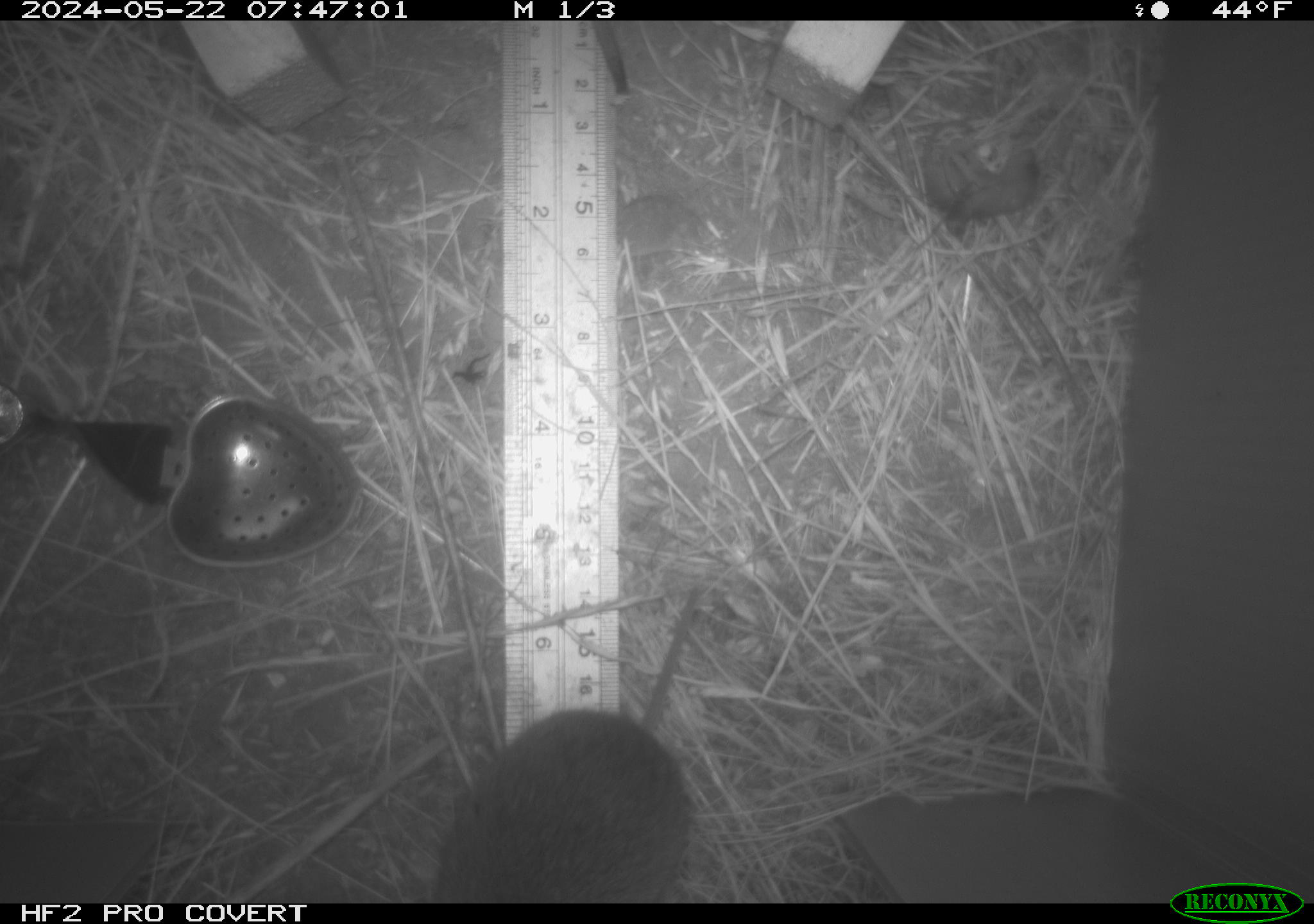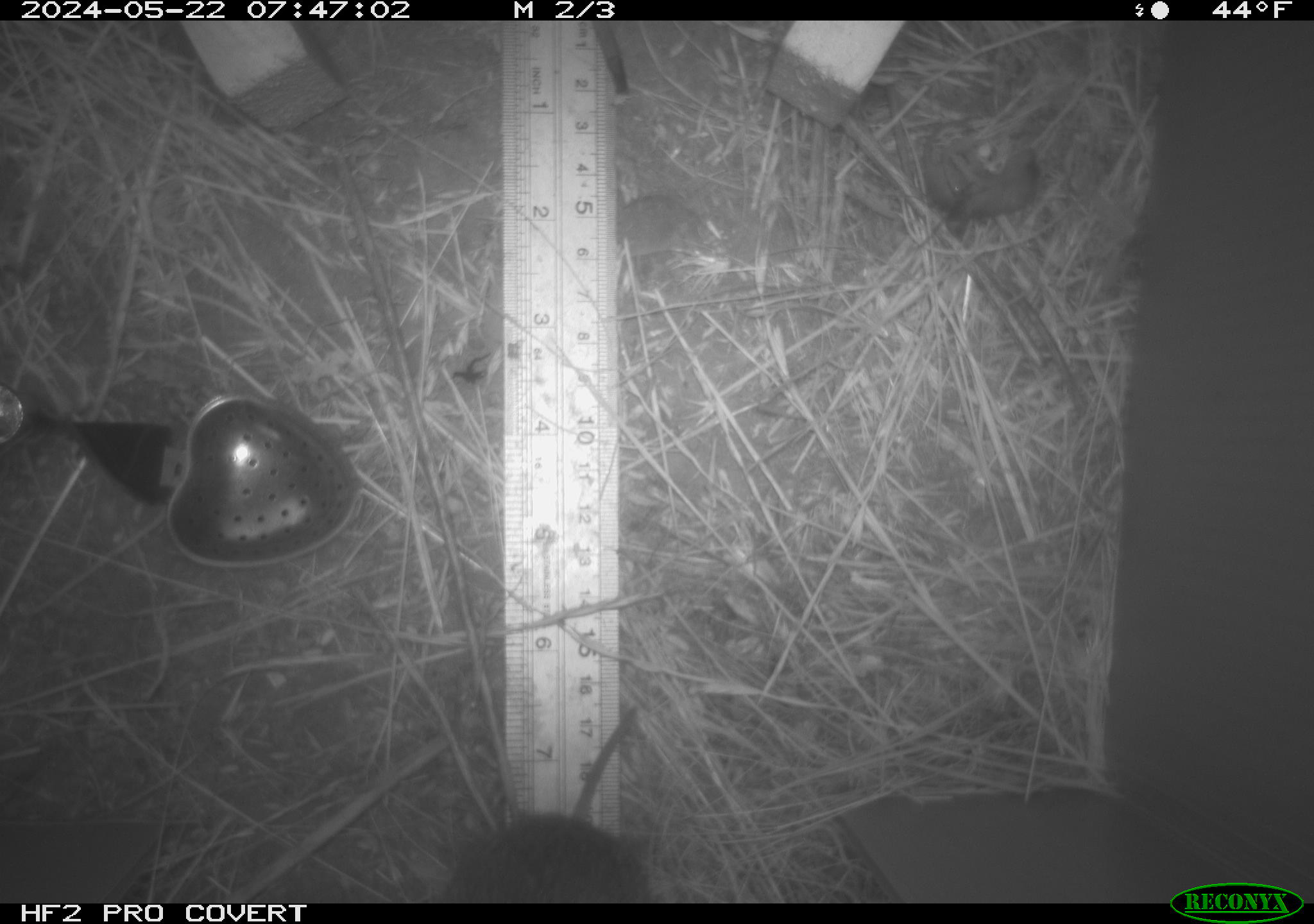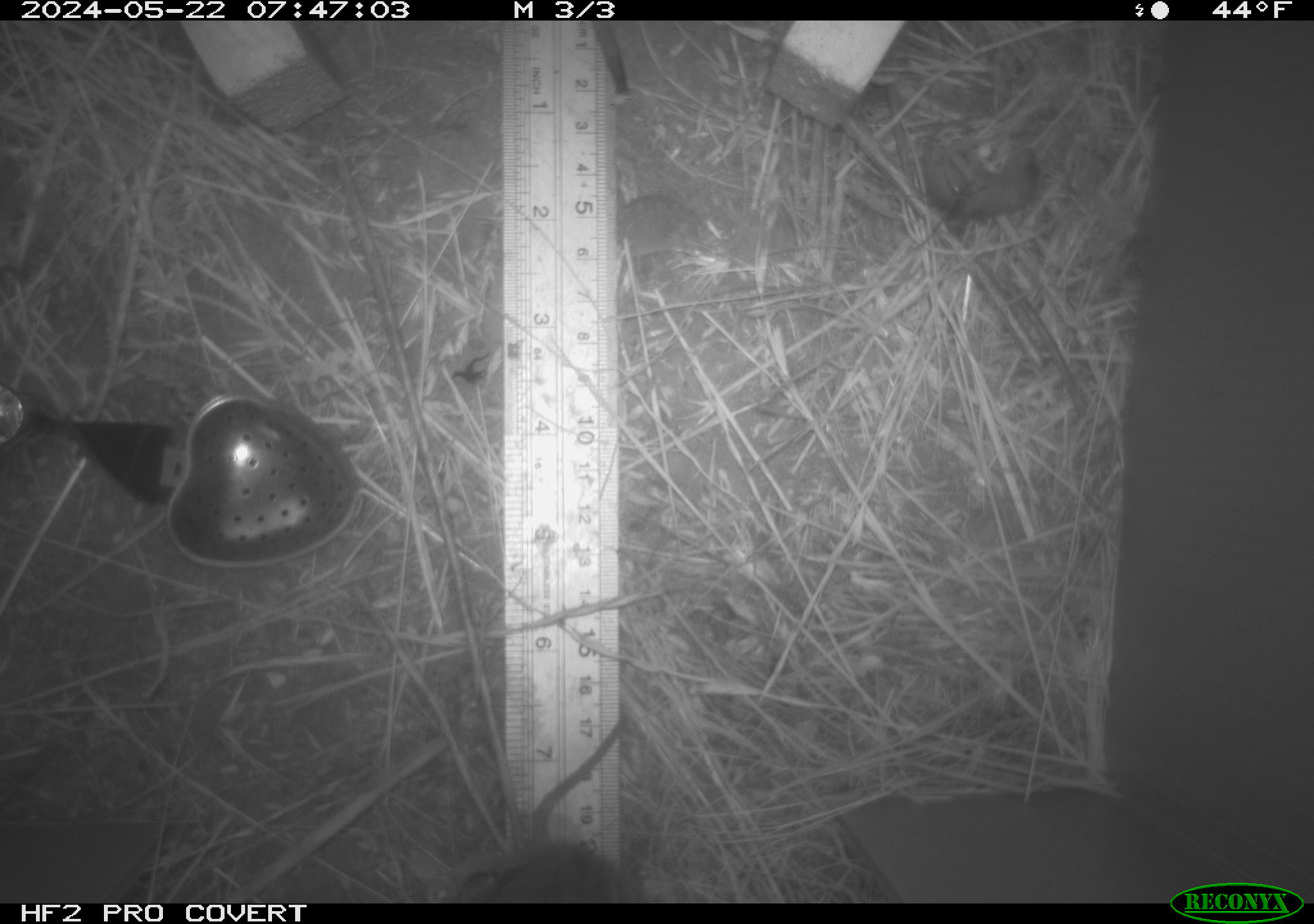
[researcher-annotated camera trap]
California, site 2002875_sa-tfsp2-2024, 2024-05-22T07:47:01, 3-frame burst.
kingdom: Animalia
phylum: Chordata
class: Mammalia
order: Rodentia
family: Cricetidae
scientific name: Arvicolinae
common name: voles, lemmings, and muskrats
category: arvicolinae subfamily